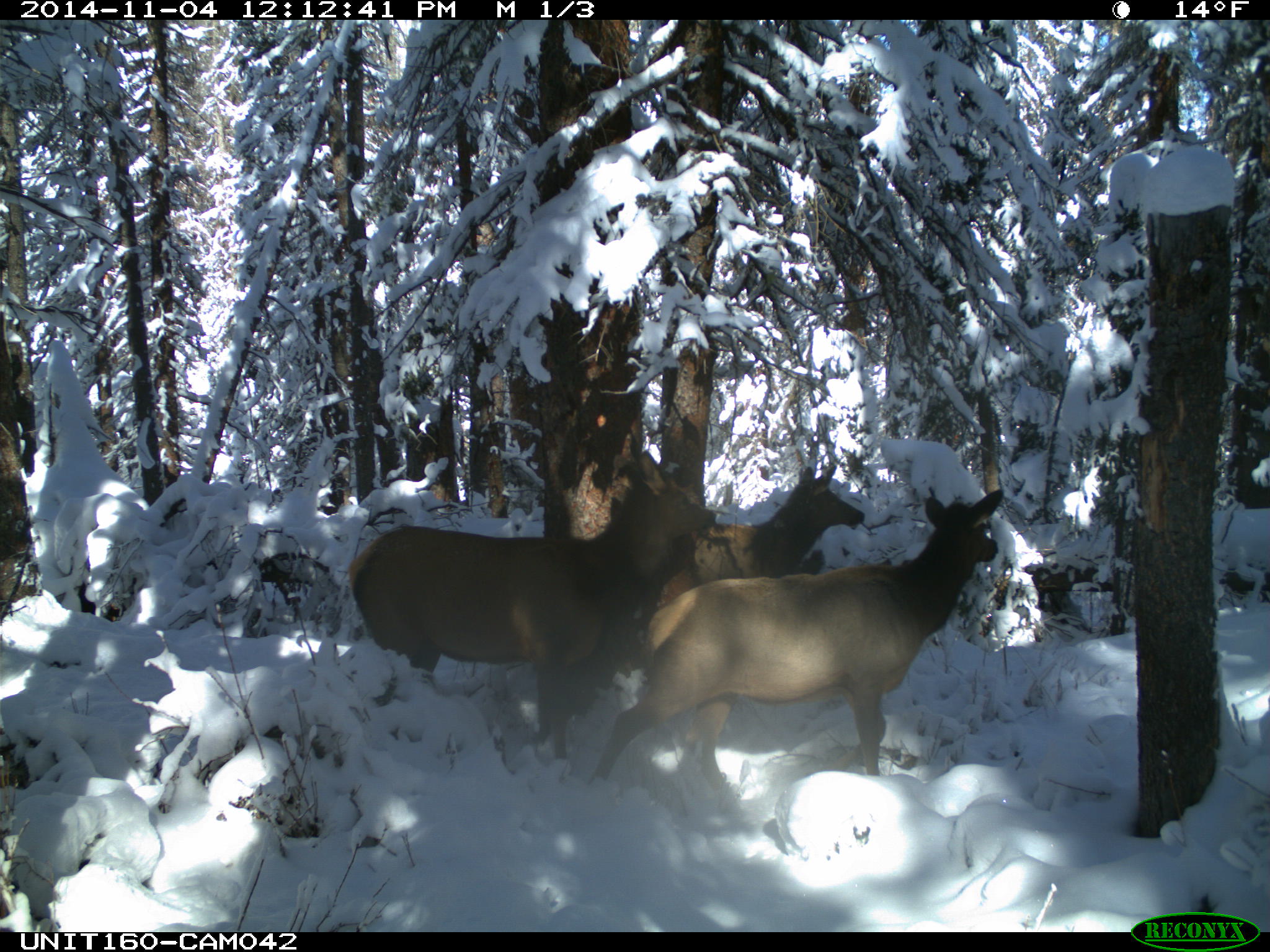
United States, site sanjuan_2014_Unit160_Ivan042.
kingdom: Animalia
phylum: Chordata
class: Mammalia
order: Artiodactyla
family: Cervidae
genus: Cervus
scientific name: Cervus elaphus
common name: red deer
Cervus elaphus (red deer).